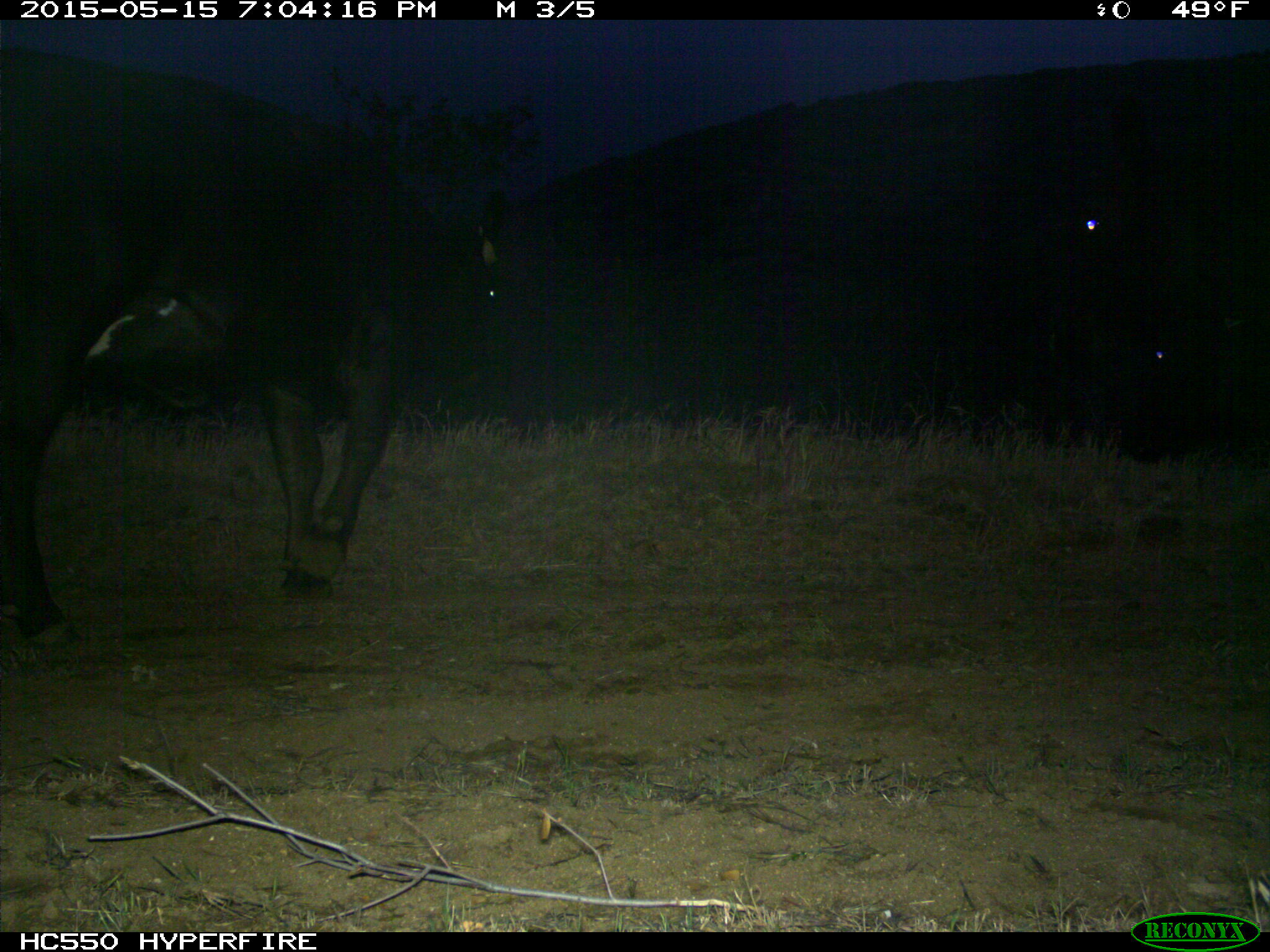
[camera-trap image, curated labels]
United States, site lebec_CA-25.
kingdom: Animalia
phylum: Chordata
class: Mammalia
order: Artiodactyla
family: Bovidae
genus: Bos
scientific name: Bos taurus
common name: domestic cow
Bos taurus (domestic cow).